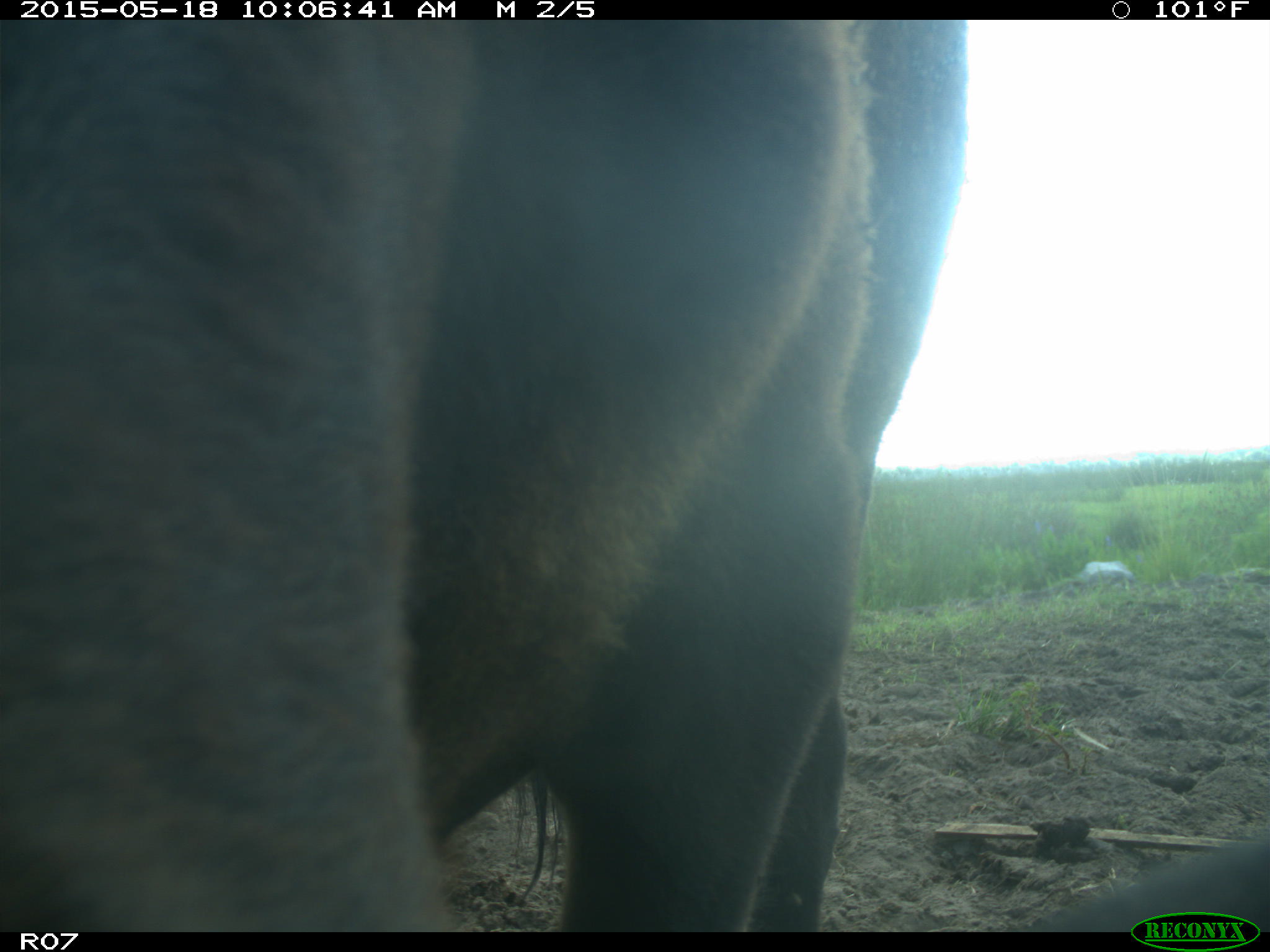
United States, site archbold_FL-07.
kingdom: Animalia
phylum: Chordata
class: Mammalia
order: Artiodactyla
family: Bovidae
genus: Bos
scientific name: Bos taurus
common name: domestic cow